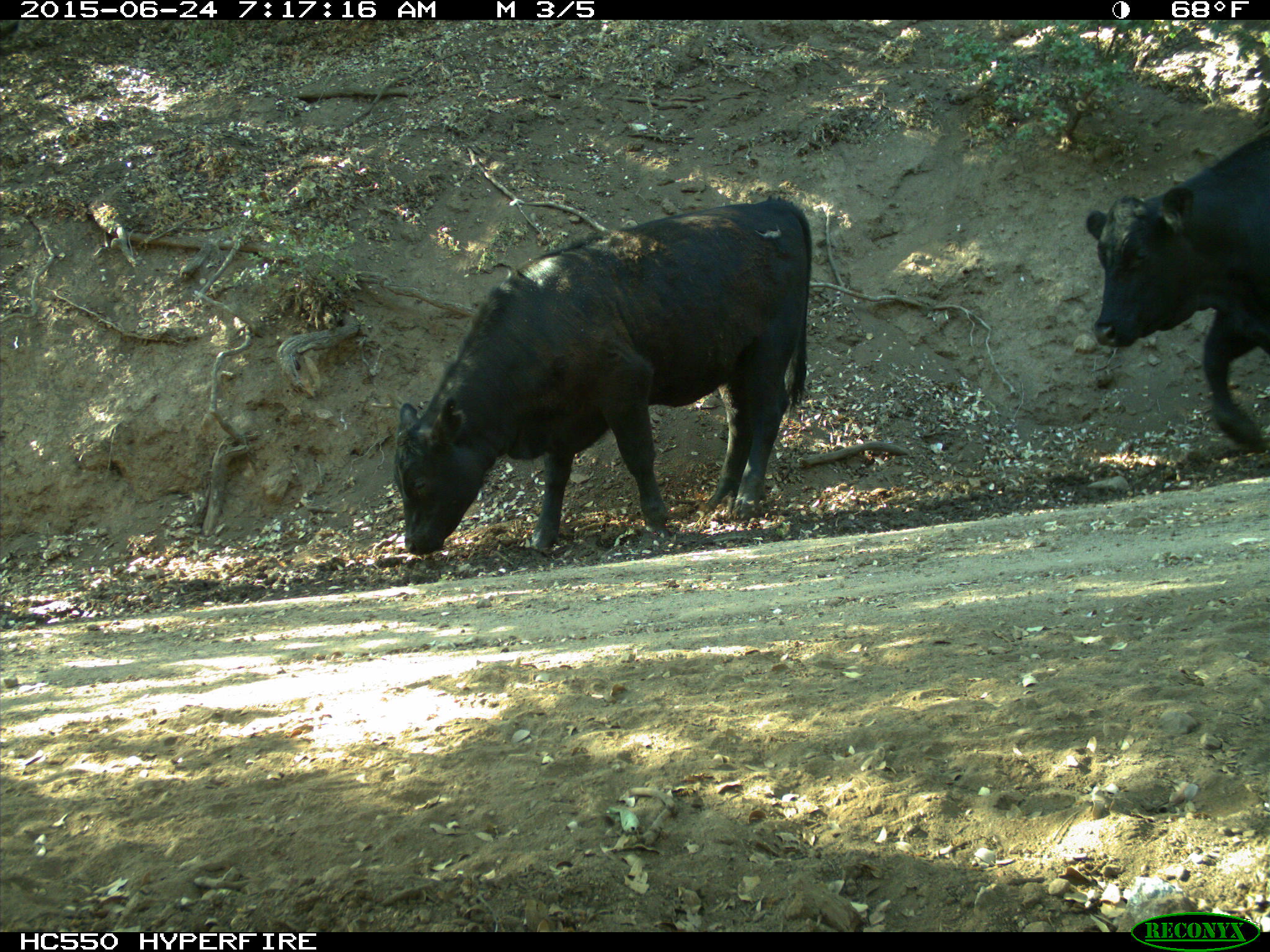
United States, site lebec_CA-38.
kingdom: Animalia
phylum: Chordata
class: Mammalia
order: Artiodactyla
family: Bovidae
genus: Bos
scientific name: Bos taurus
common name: domestic cow